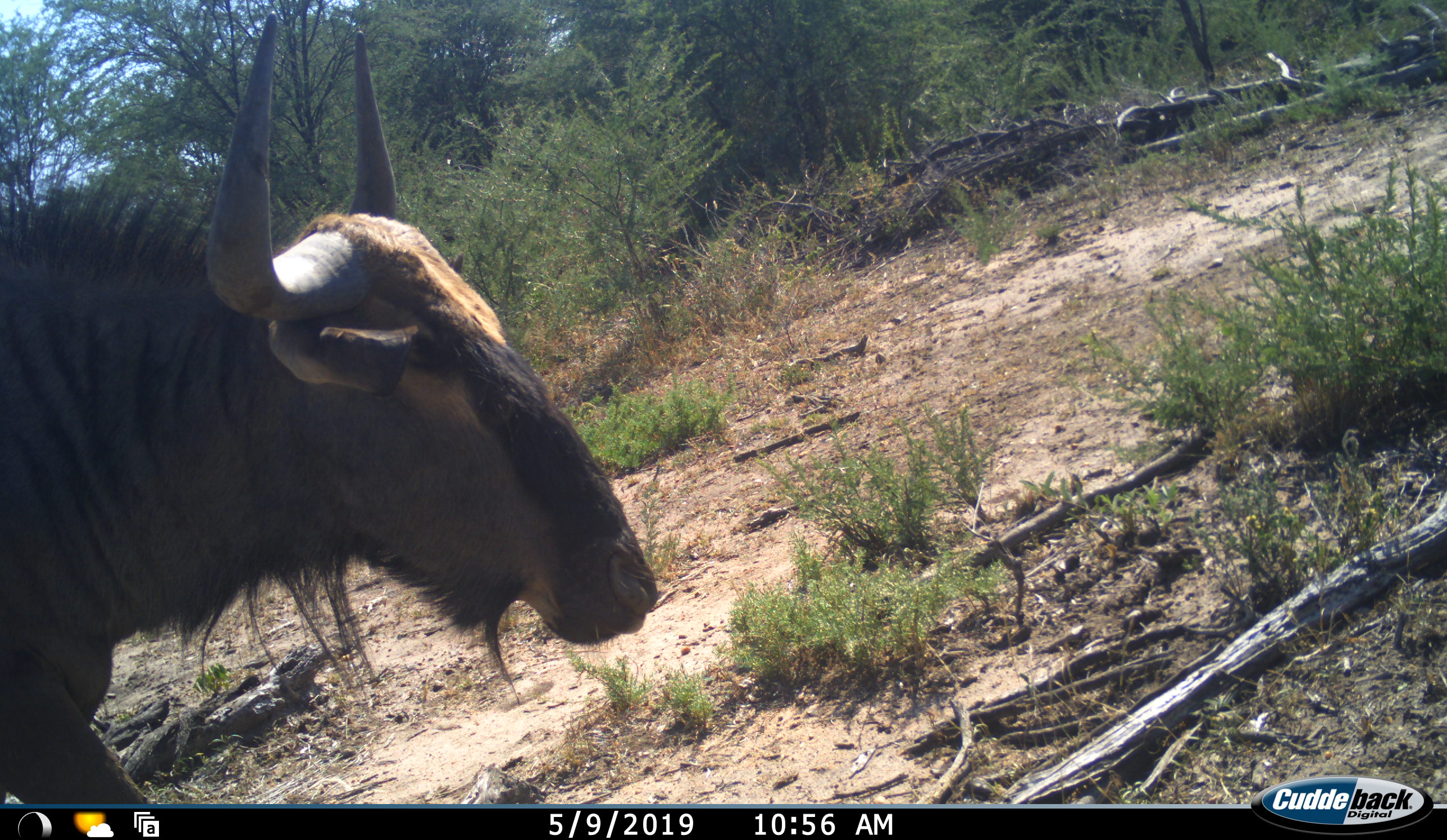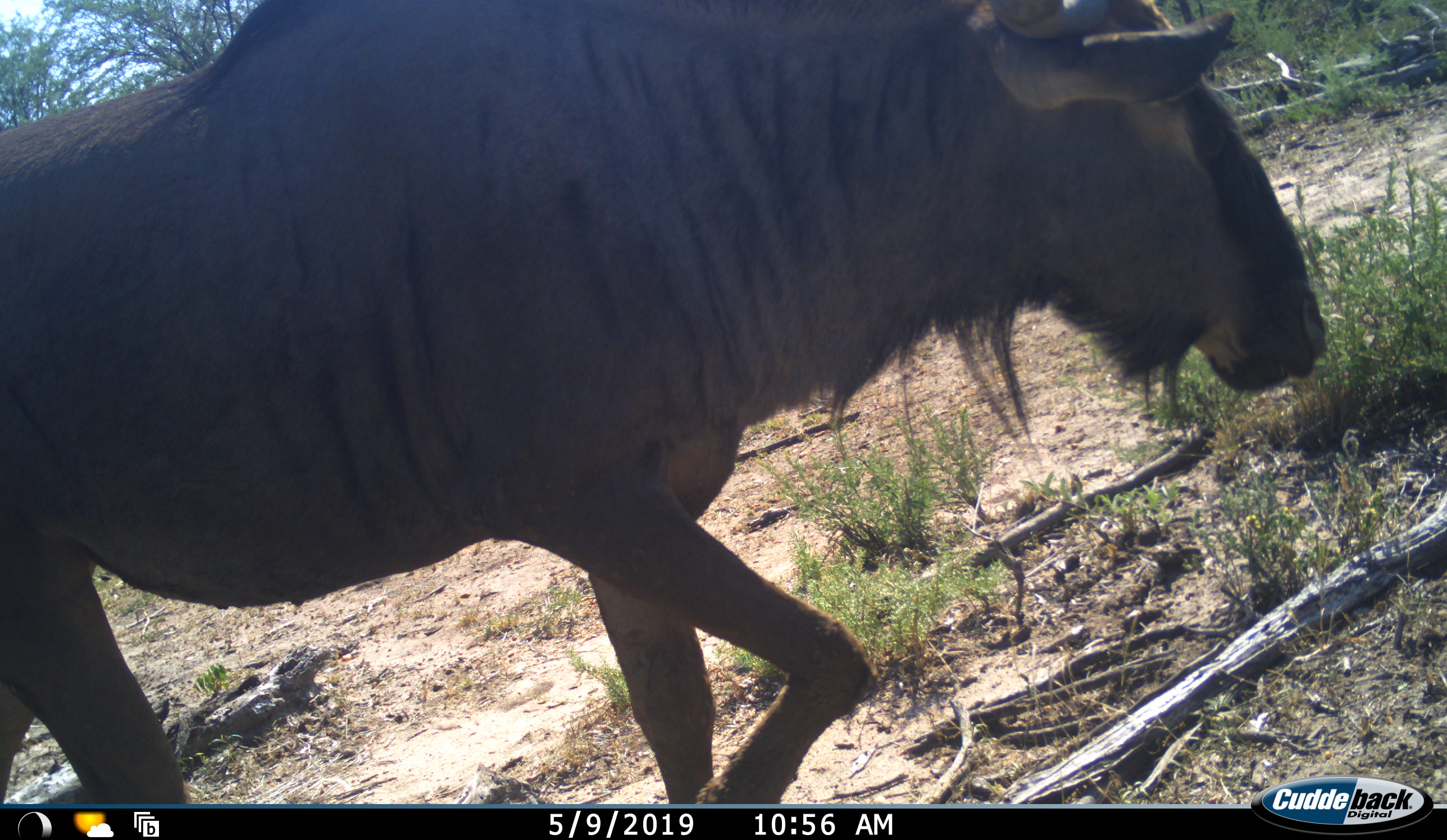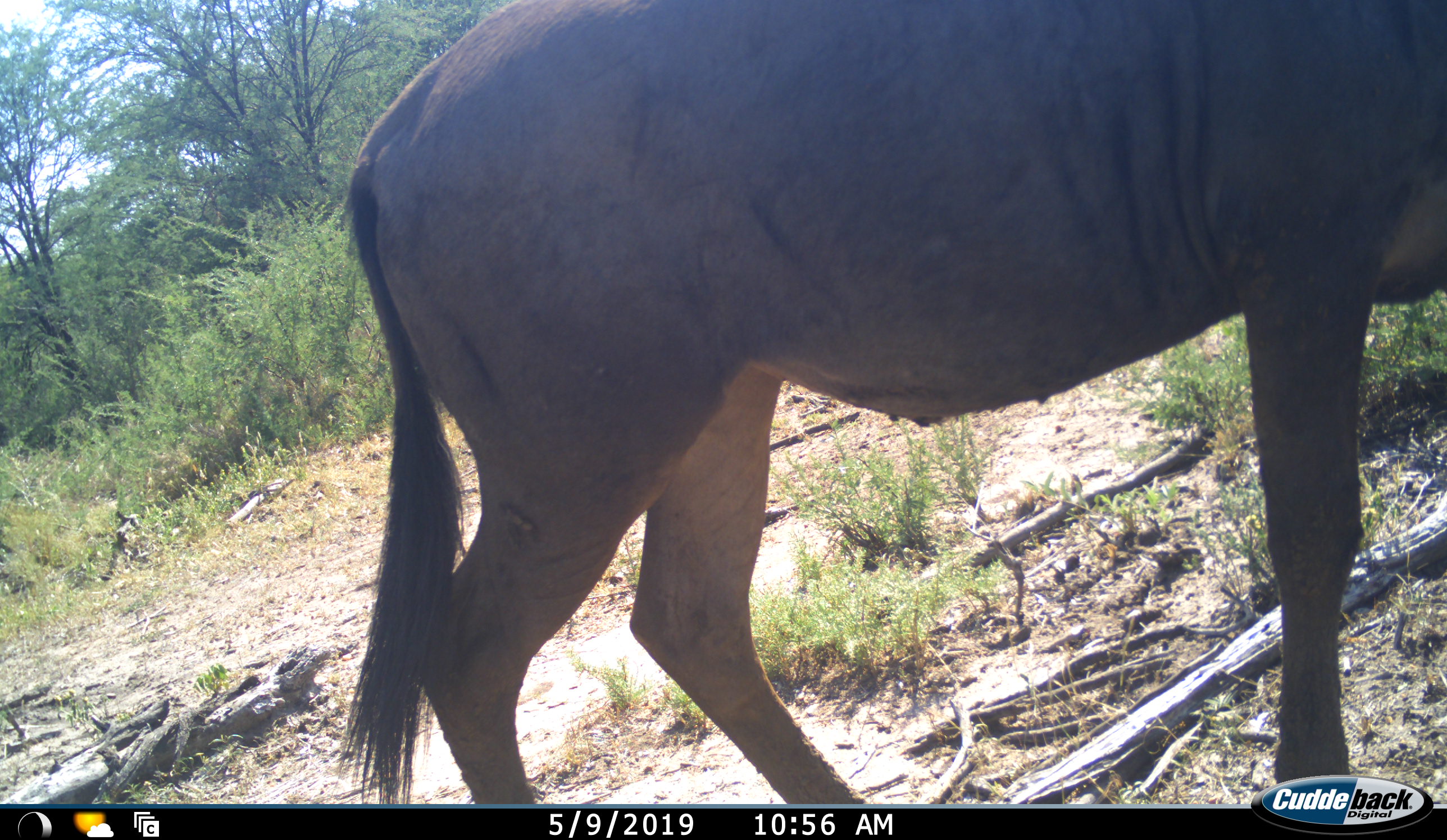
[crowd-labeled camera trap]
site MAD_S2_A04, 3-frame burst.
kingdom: Animalia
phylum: Chordata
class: Mammalia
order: Artiodactyla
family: Bovidae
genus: Connochaetes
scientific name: Connochaetes taurinus taurinus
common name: blue wildebeest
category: wildebeestblue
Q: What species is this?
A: Wildebeestblue (blue wildebeest) (Connochaetes taurinus taurinus).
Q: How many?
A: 1.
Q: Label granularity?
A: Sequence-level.